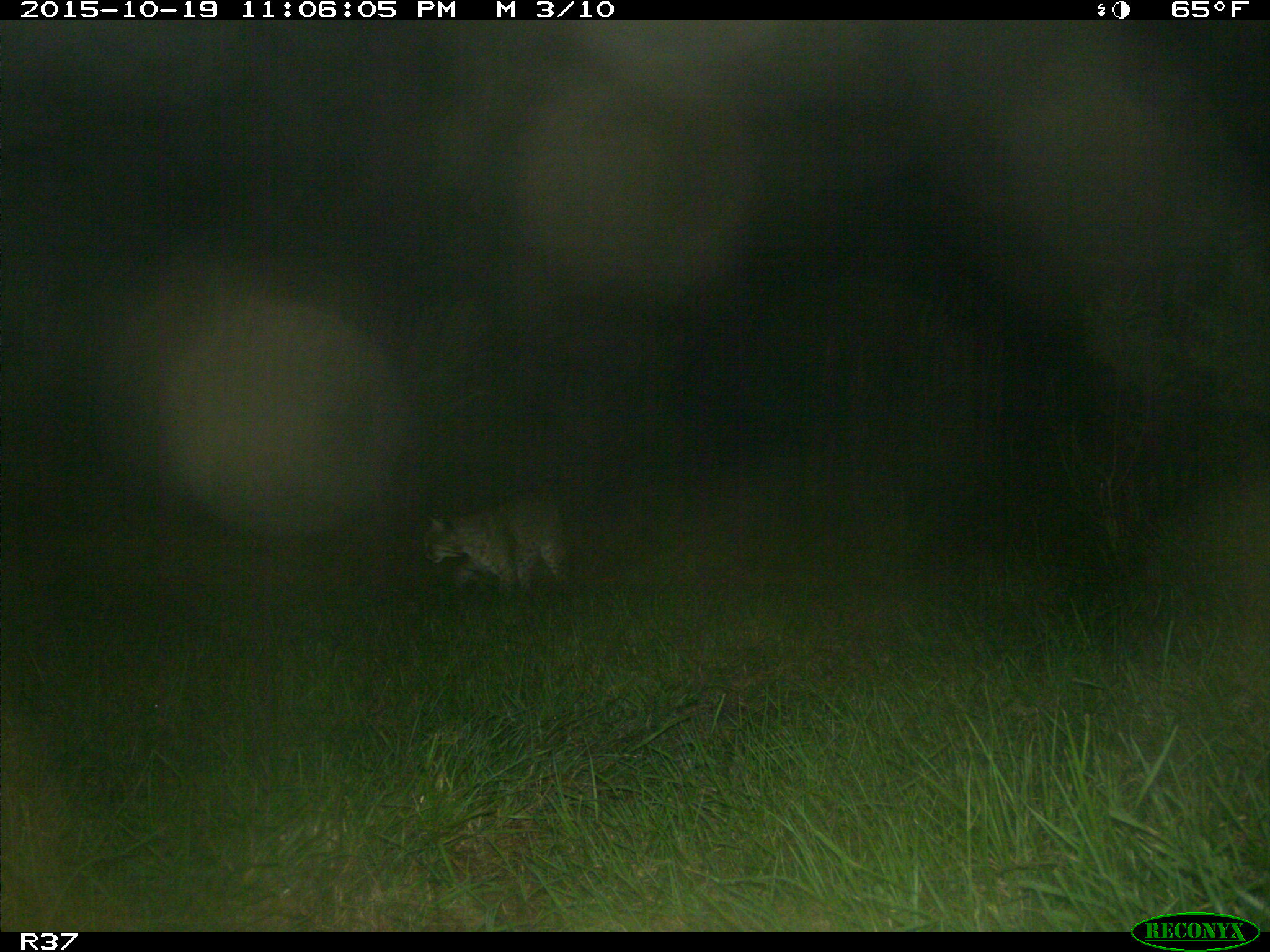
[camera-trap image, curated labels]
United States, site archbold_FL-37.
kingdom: Animalia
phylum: Chordata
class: Mammalia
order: Carnivora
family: Felidae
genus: Lynx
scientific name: Lynx rufus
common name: bobcat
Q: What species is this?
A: Lynx rufus (bobcat).